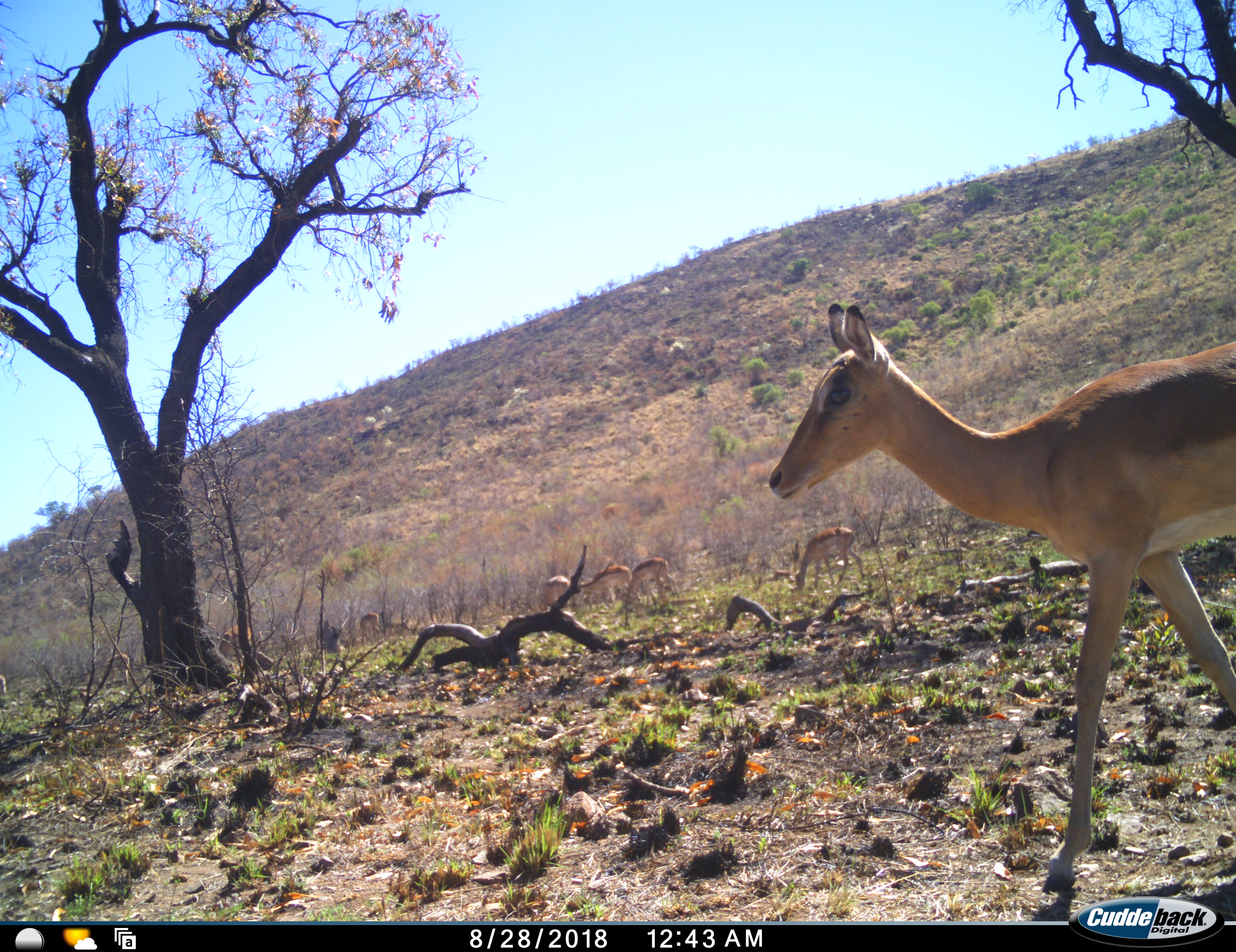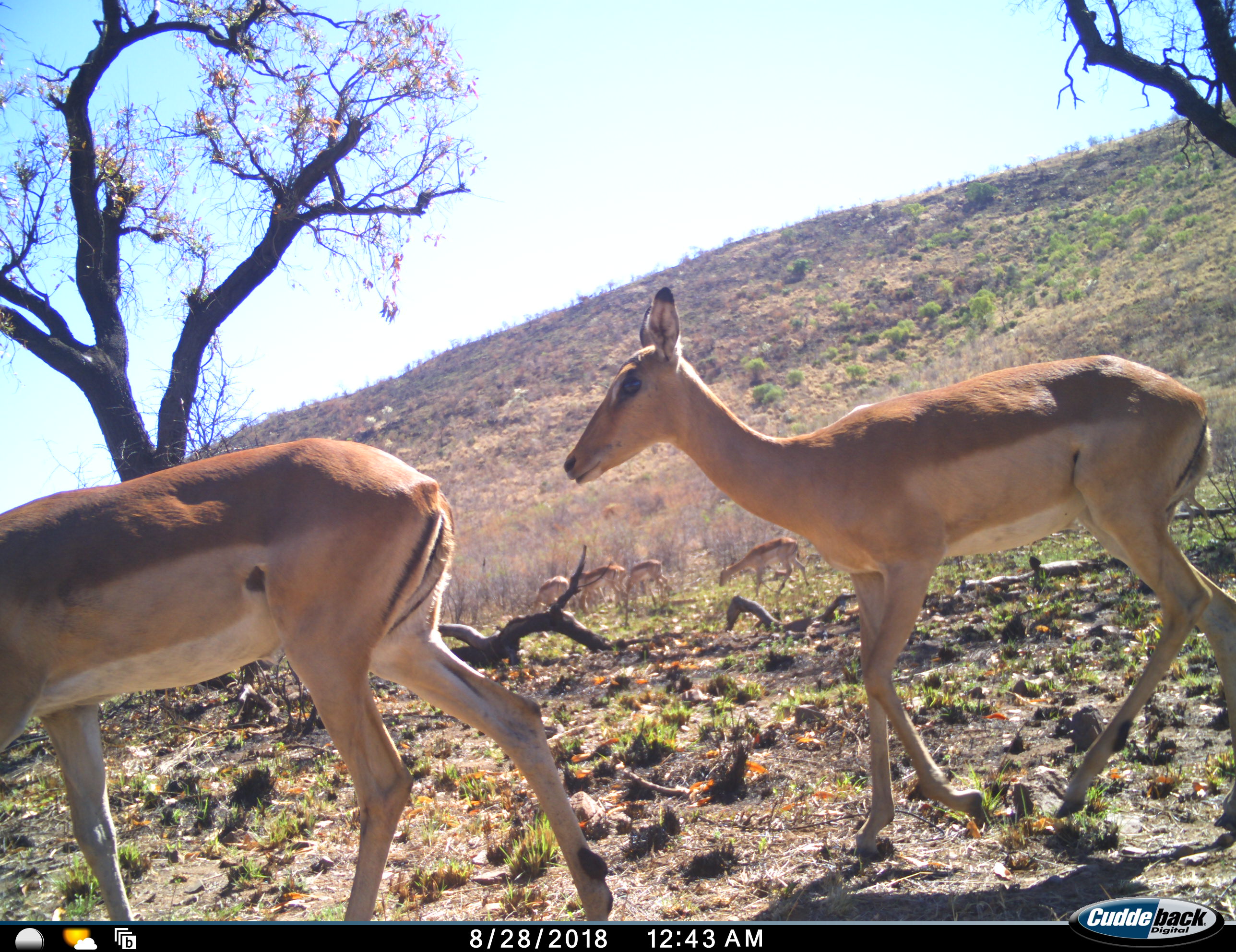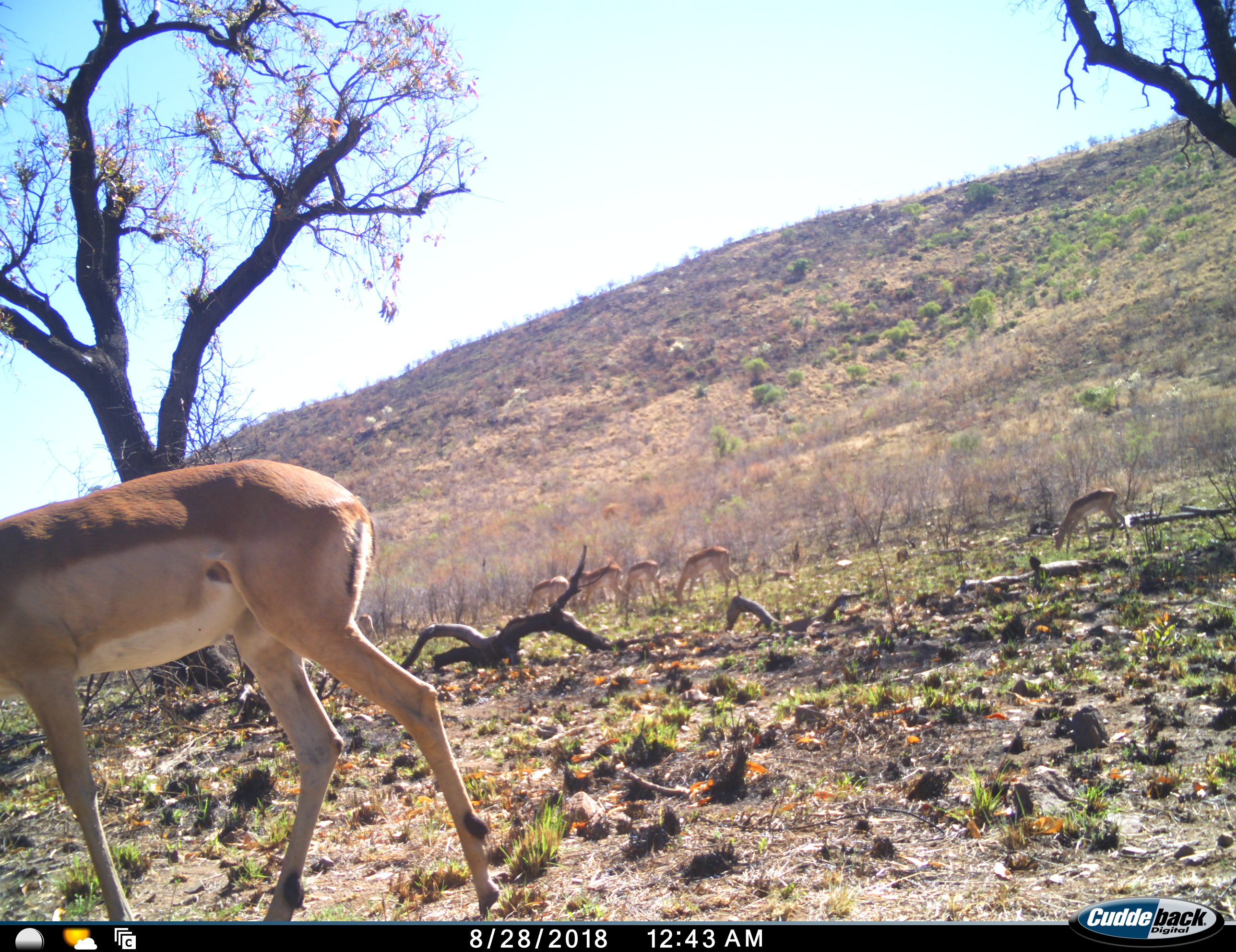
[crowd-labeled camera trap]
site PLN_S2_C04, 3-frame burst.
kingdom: Animalia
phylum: Chordata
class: Mammalia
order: Artiodactyla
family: Bovidae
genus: Aepyceros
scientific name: Aepyceros melampus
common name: impala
Impala (Aepyceros melampus), count 10. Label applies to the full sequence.